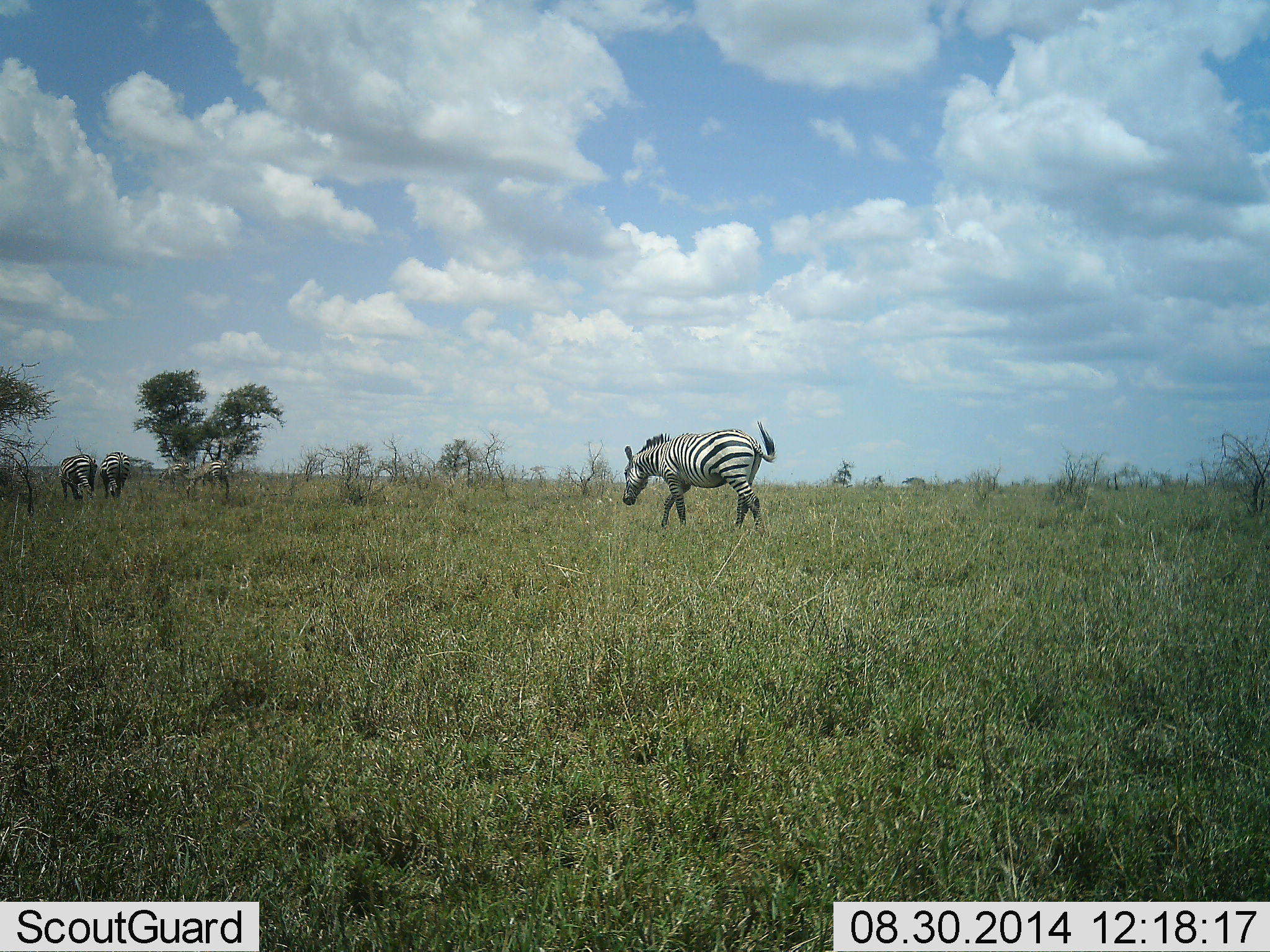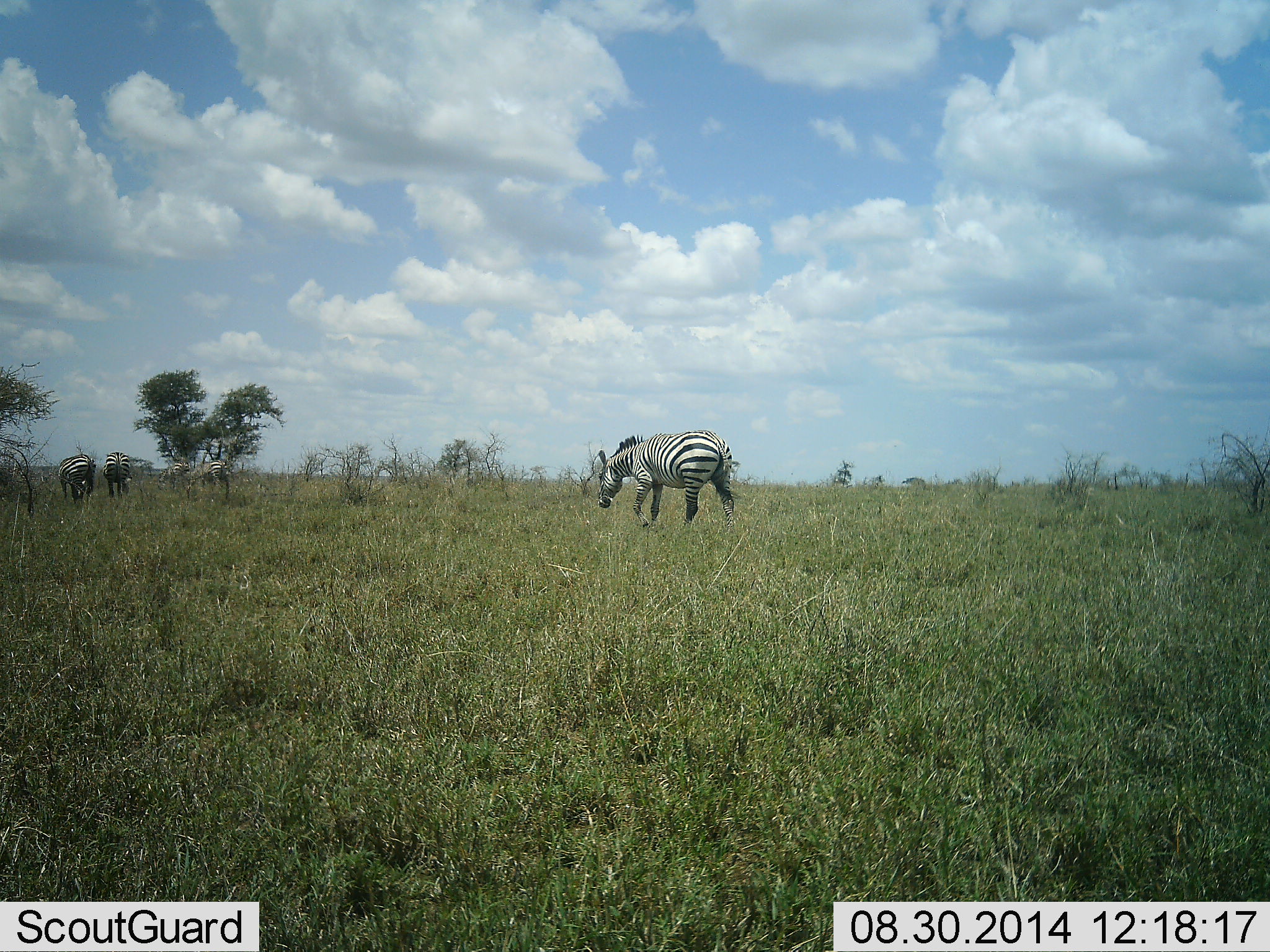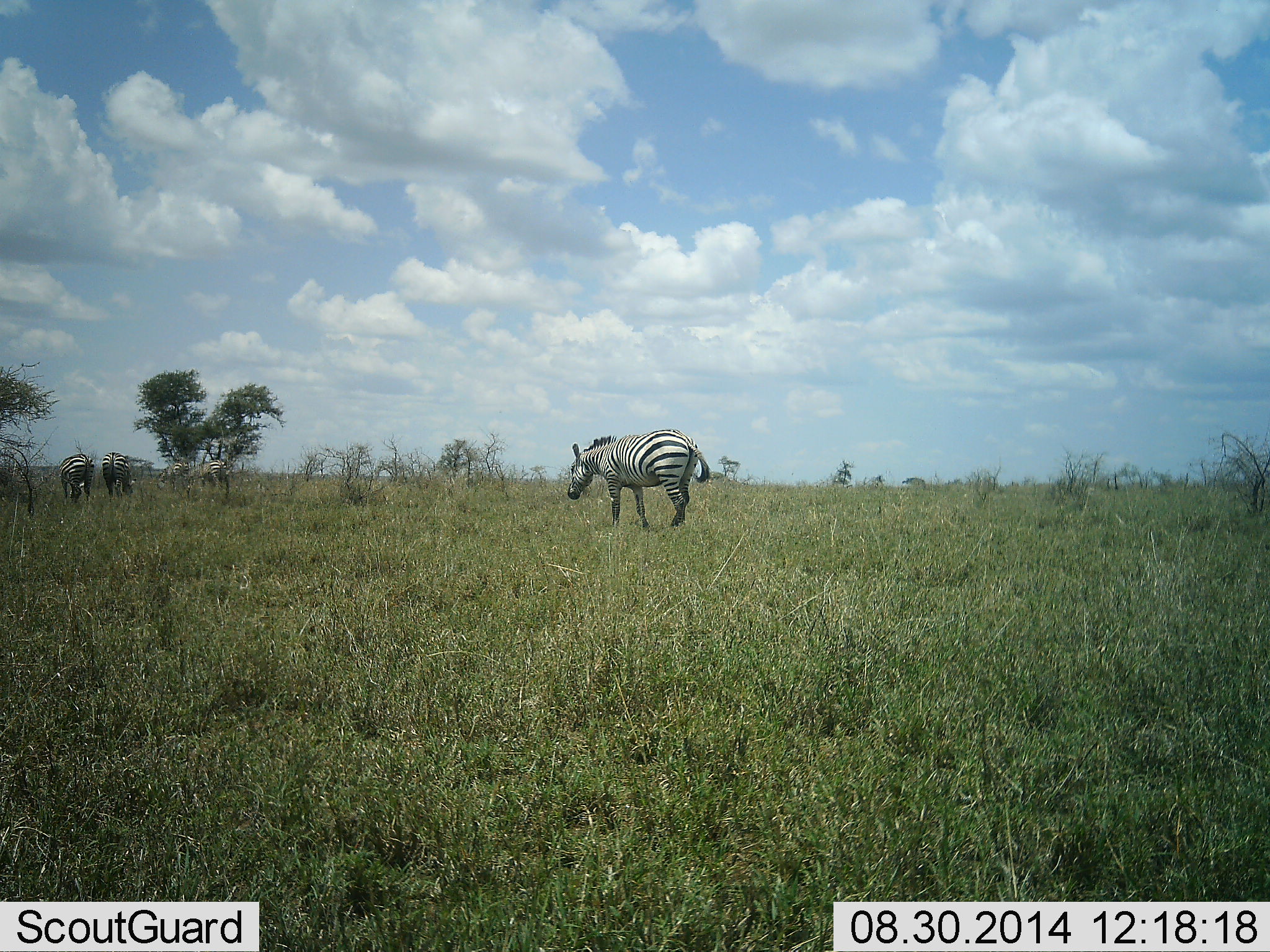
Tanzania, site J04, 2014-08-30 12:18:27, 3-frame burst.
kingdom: Animalia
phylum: Chordata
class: Mammalia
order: Perissodactyla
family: Equidae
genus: Equus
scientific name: Equus quagga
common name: plains zebra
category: zebra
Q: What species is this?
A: Zebra (plains zebra) (Equus quagga).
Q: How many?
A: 3.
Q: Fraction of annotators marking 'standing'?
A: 18%.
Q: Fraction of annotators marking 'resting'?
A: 0%.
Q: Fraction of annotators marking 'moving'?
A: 82%.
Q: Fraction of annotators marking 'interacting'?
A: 0%.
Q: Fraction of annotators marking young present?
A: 0%.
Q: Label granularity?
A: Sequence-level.